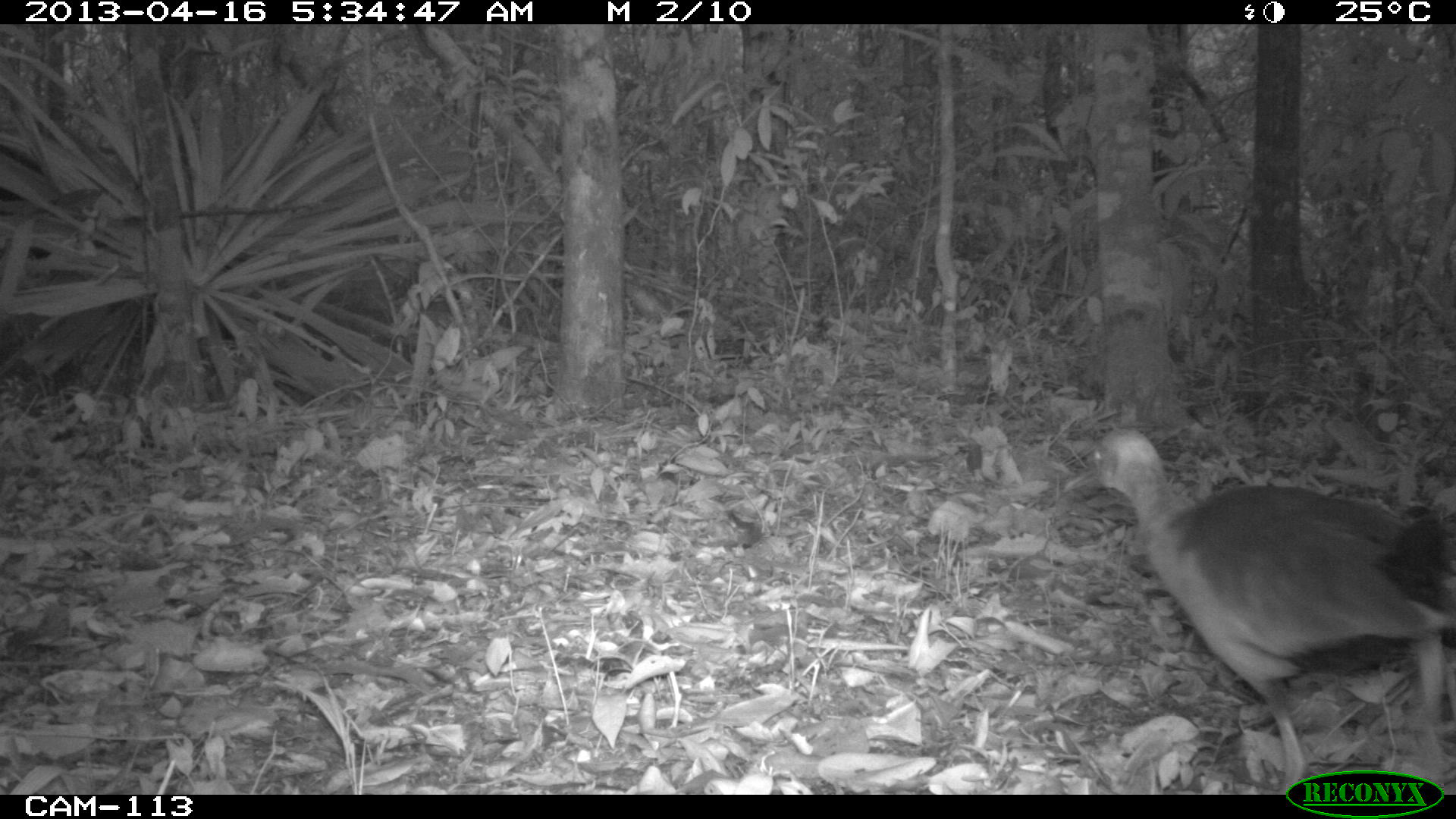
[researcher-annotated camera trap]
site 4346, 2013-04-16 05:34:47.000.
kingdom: Animalia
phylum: Chordata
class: Aves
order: Gruiformes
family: Rallidae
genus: Aramides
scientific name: Aramides cajaneus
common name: gray-necked wood-rail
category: aramides cajanea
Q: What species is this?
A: Aramides cajanea (gray-necked wood-rail) (Aramides cajaneus).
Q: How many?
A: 1.